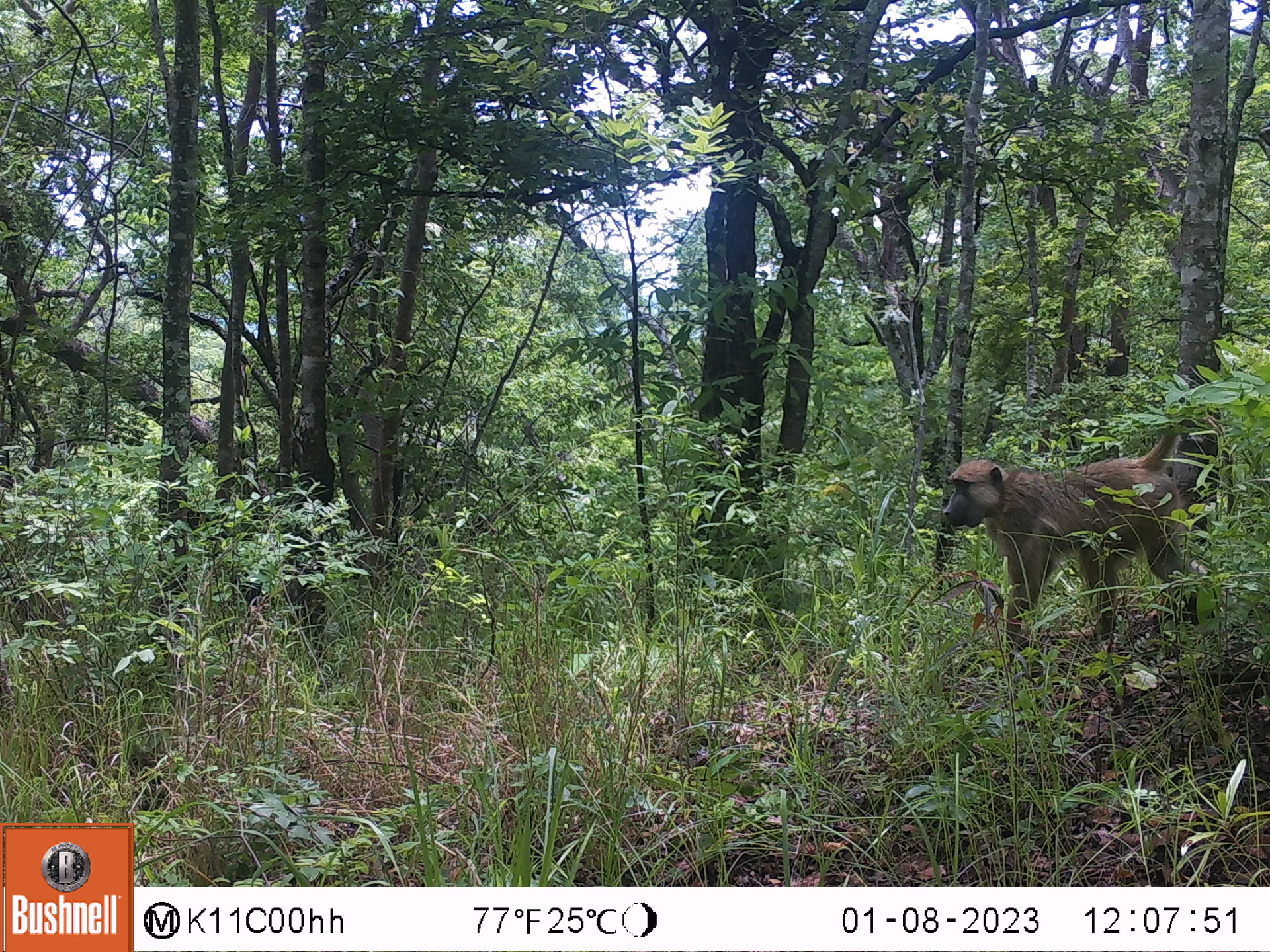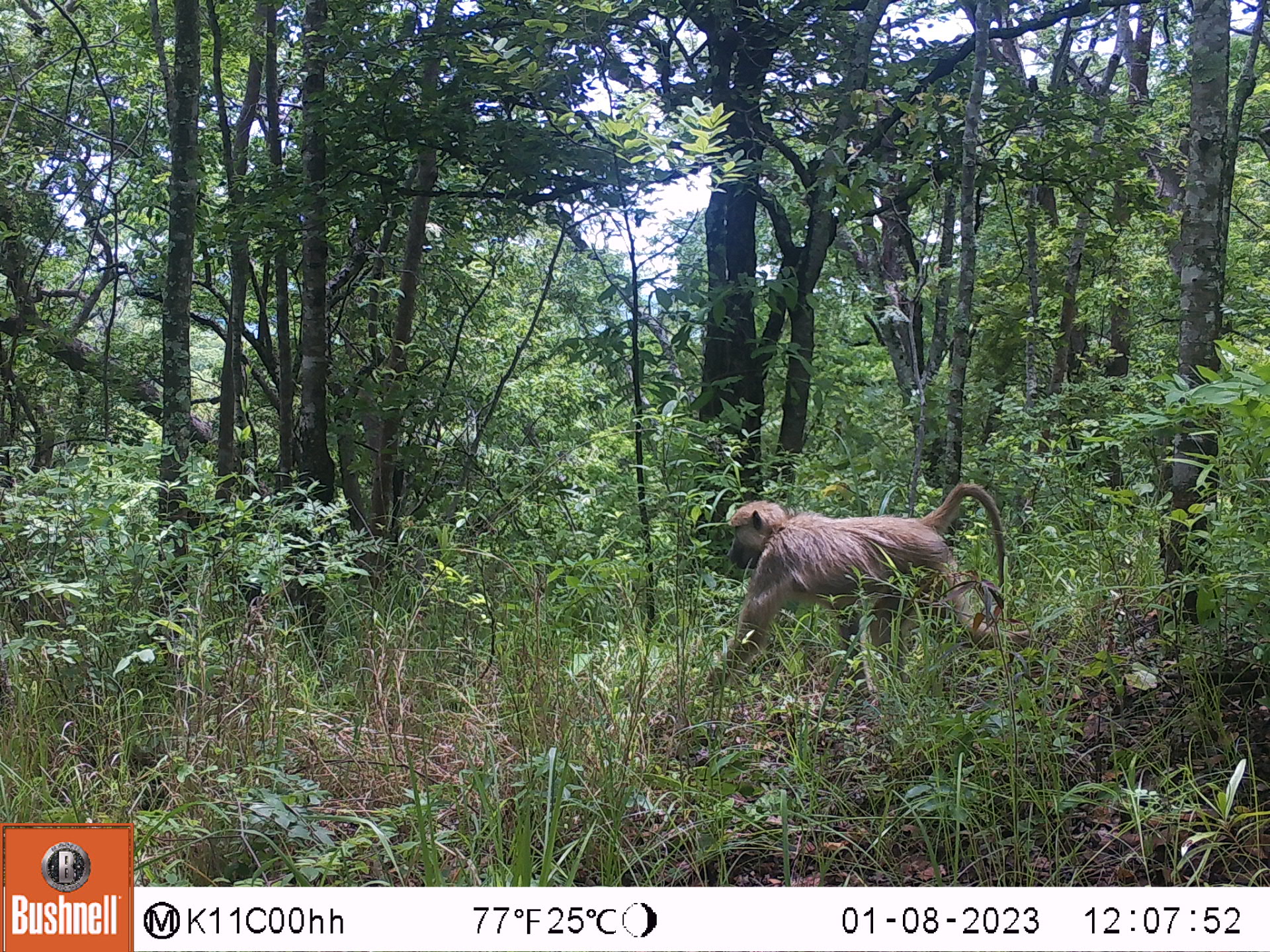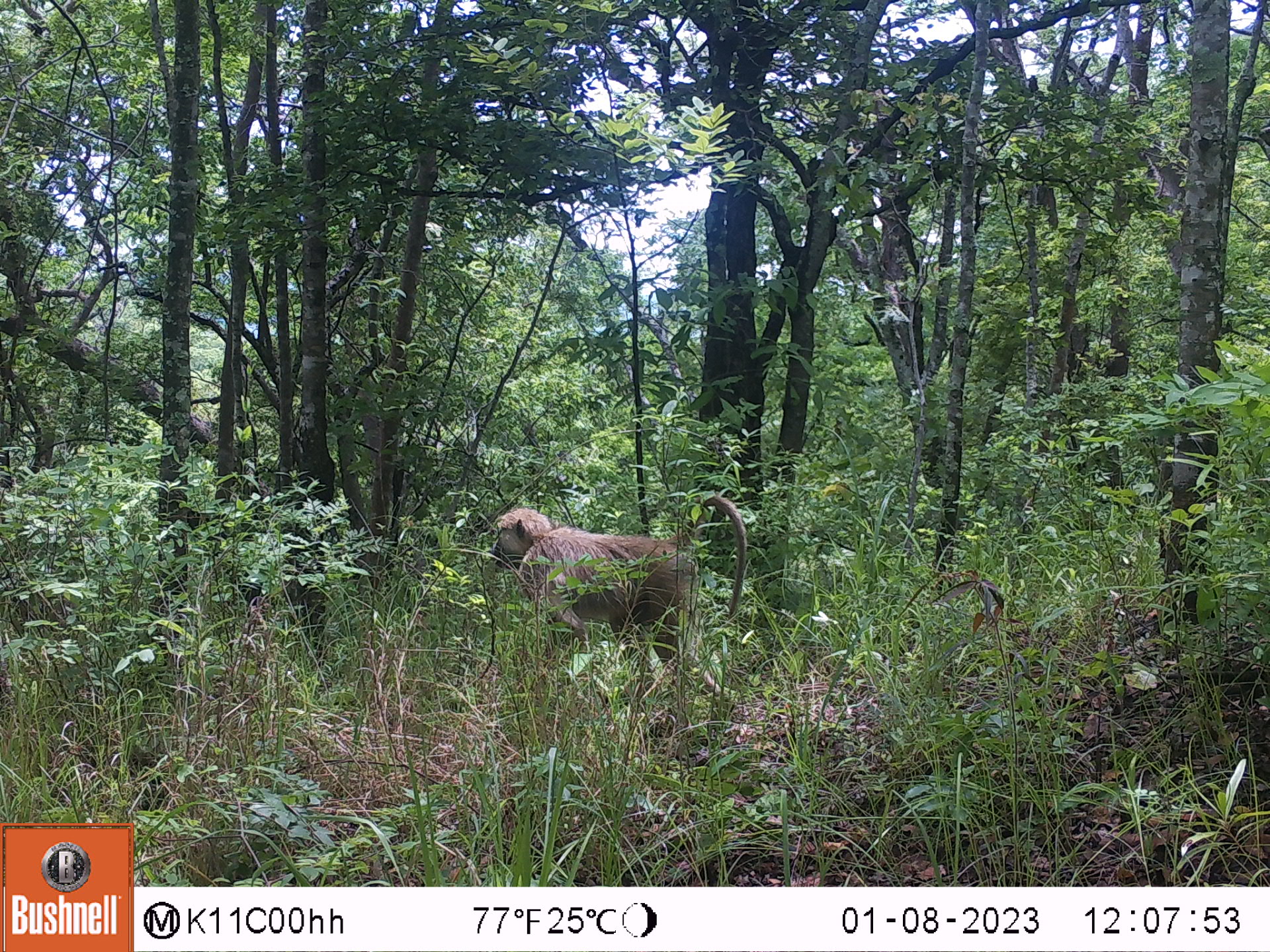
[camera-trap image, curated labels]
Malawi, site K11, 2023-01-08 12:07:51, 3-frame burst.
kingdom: Animalia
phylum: Chordata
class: Mammalia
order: Primates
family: Cercopithecidae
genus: Papio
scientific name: Papio cynocephalus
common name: yellow baboon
Yellow baboon (Papio cynocephalus), count 1.